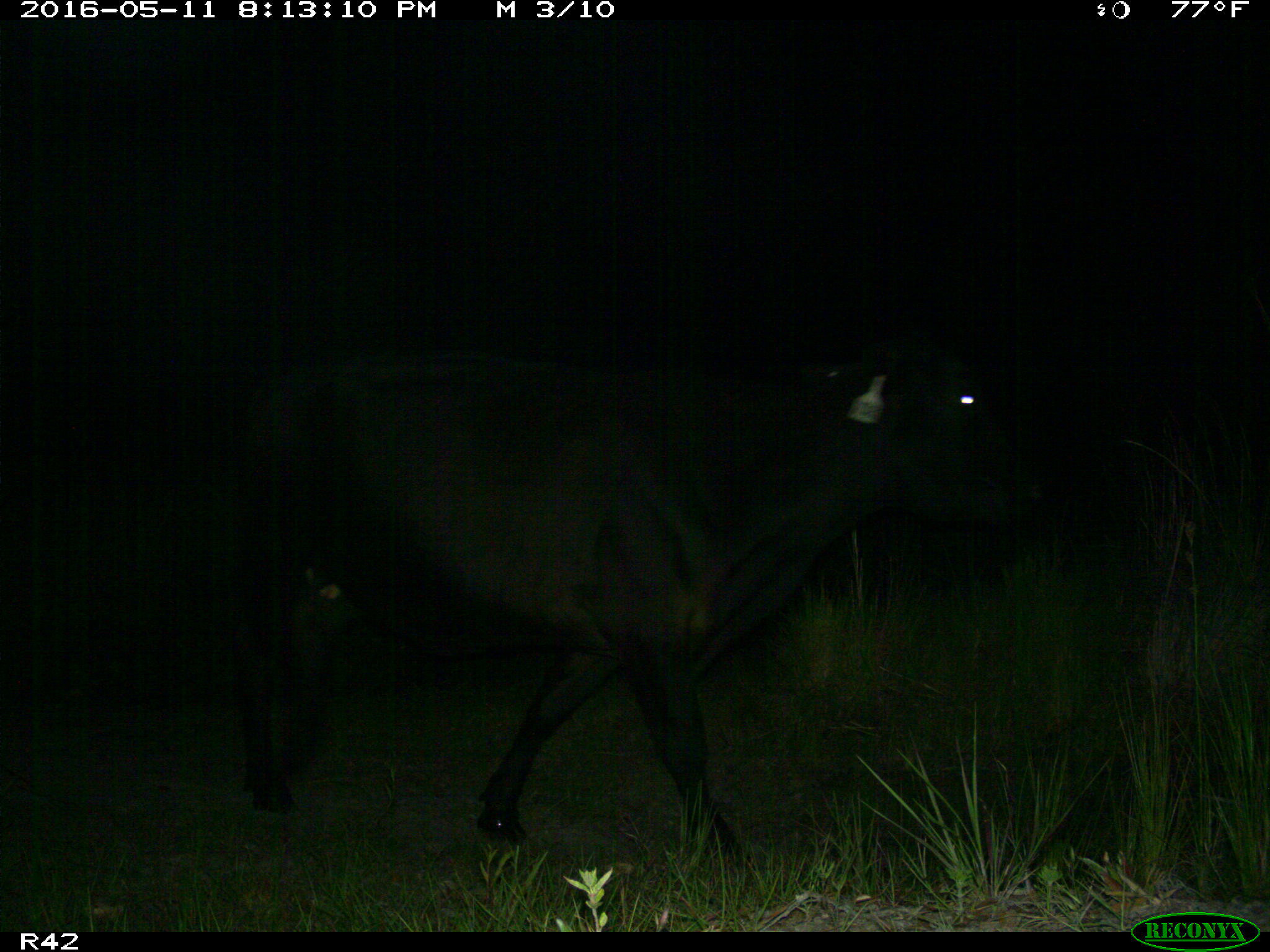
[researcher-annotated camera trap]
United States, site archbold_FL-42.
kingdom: Animalia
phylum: Chordata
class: Mammalia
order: Artiodactyla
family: Bovidae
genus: Bos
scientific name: Bos taurus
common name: domestic cow